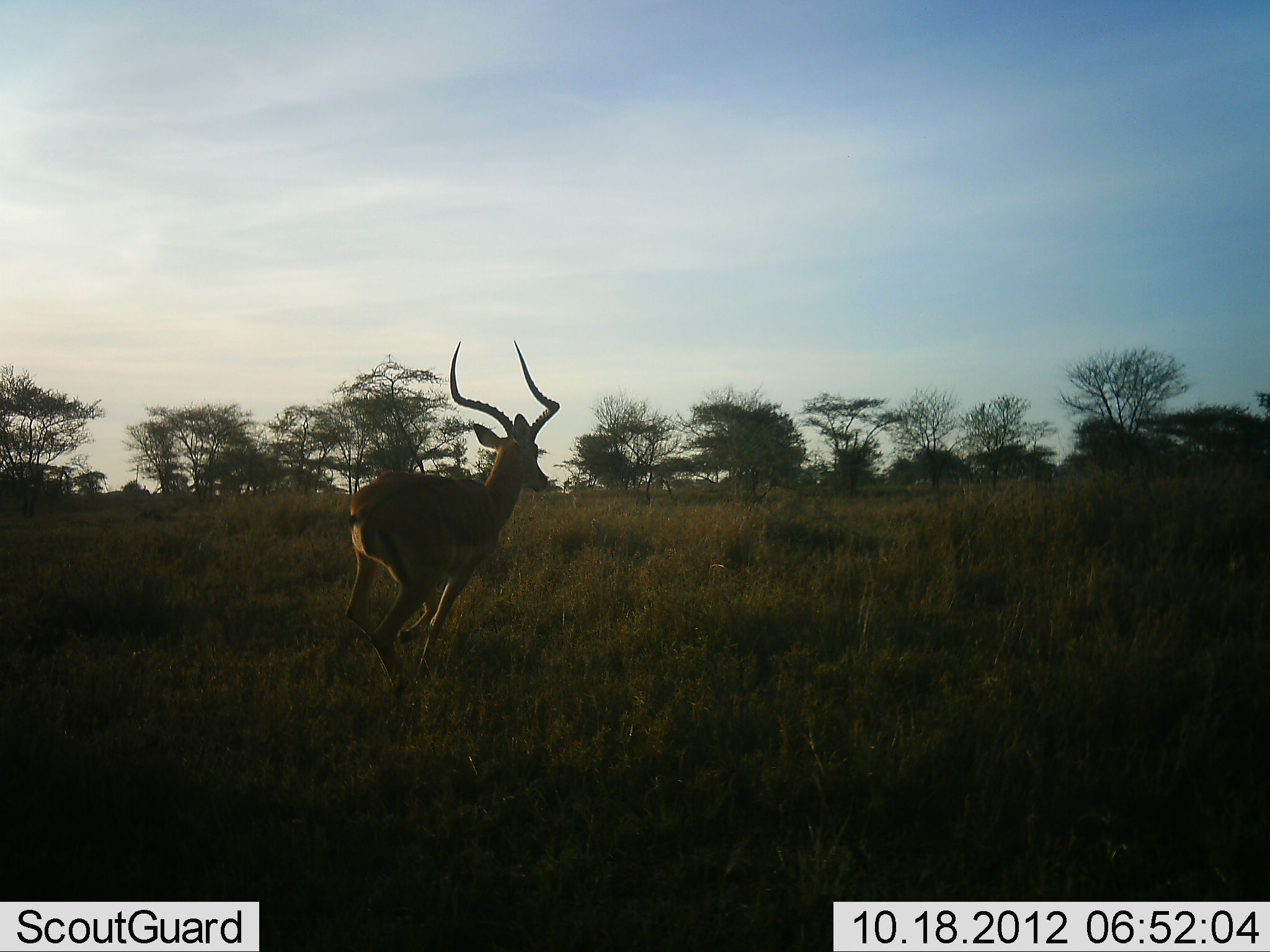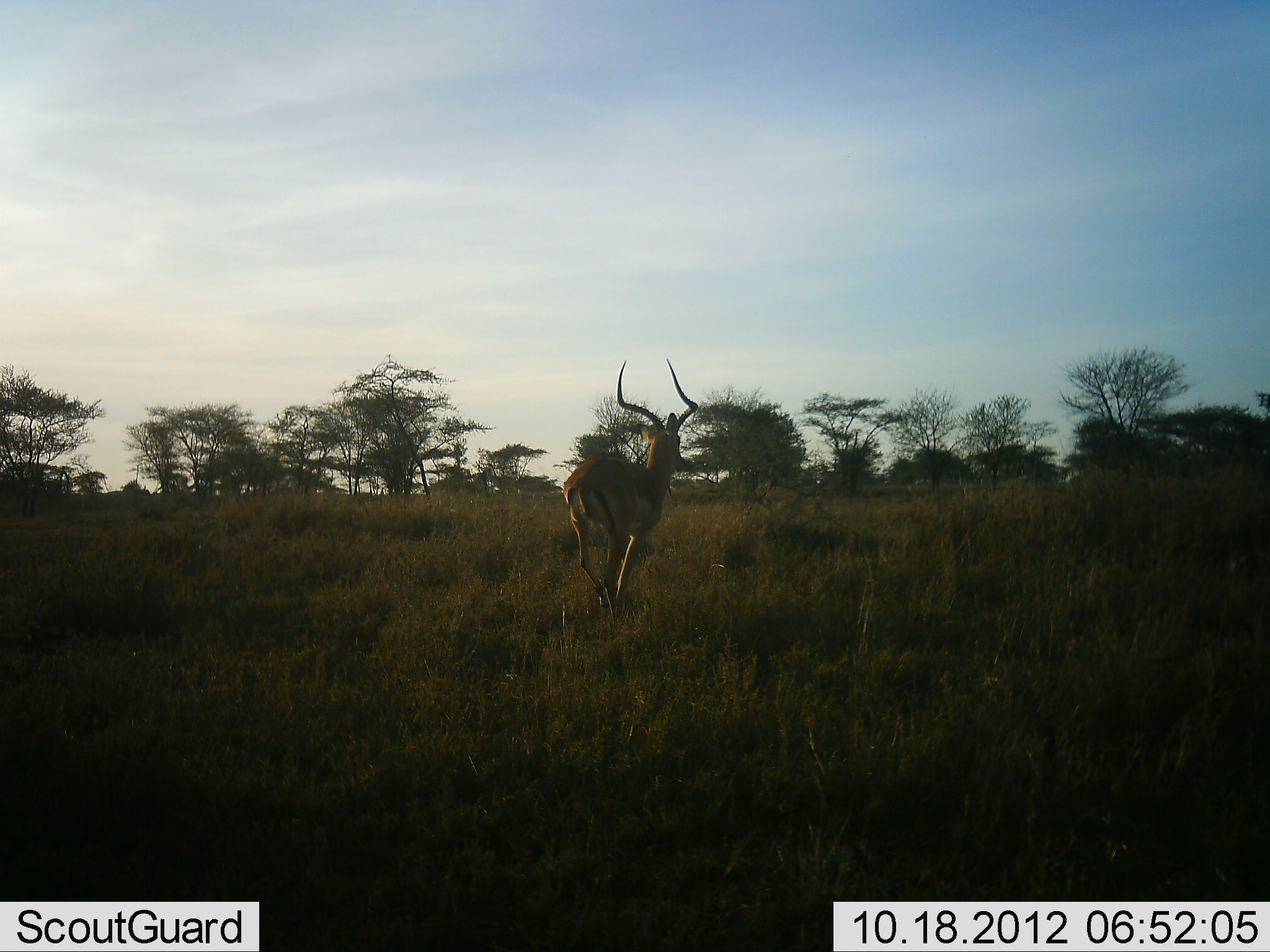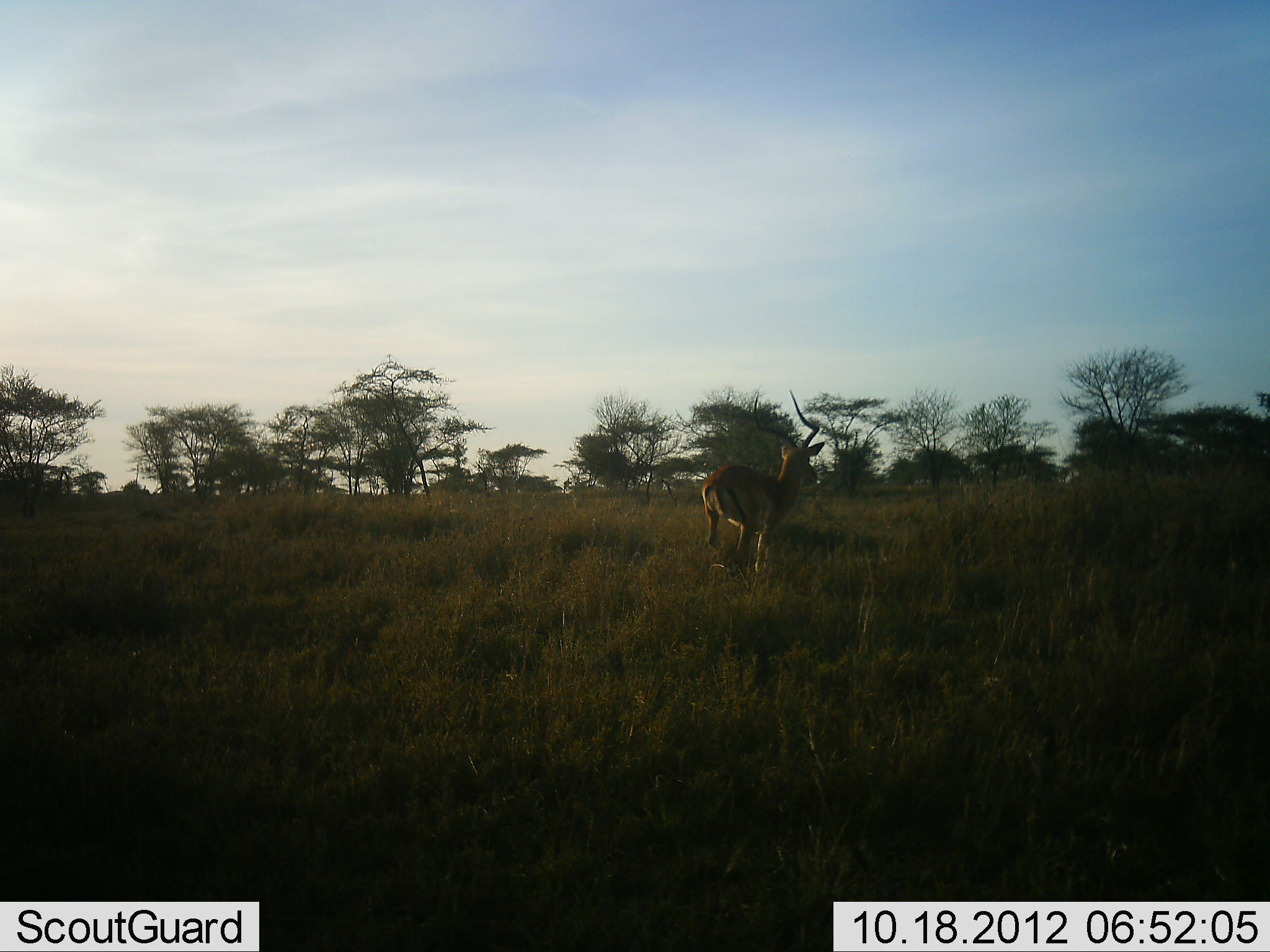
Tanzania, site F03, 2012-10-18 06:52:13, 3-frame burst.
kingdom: Animalia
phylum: Chordata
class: Mammalia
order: Artiodactyla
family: Bovidae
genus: Aepyceros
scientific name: Aepyceros melampus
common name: impala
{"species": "impala (Aepyceros melampus)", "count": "1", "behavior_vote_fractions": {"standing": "0%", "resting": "0%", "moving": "100%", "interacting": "0%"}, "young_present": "0%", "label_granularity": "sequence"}